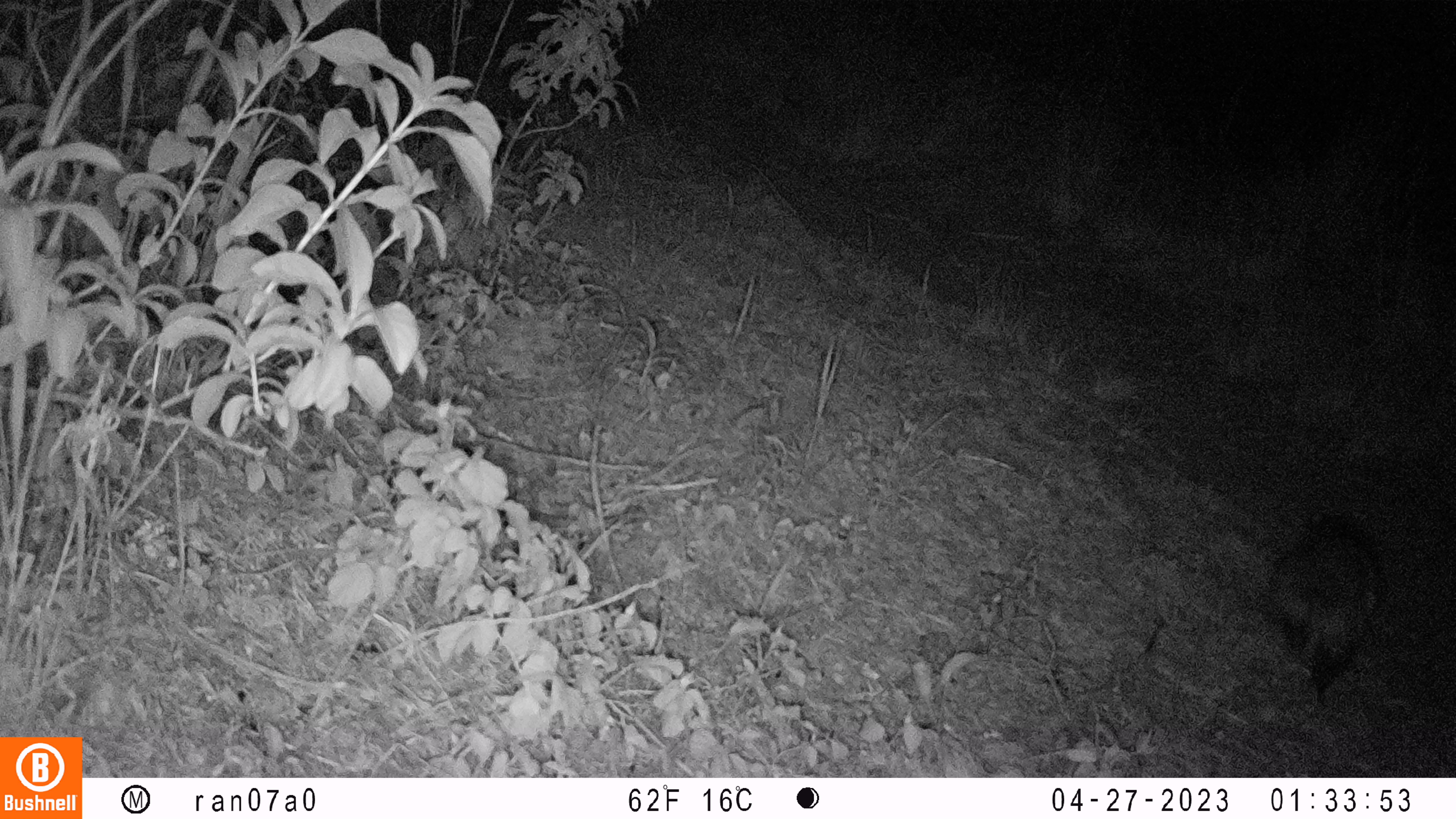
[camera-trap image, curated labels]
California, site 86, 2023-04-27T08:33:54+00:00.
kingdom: Animalia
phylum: Chordata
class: Mammalia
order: Didelphimorphia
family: Didelphidae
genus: Didelphis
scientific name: Didelphis virginiana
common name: virginia opossum